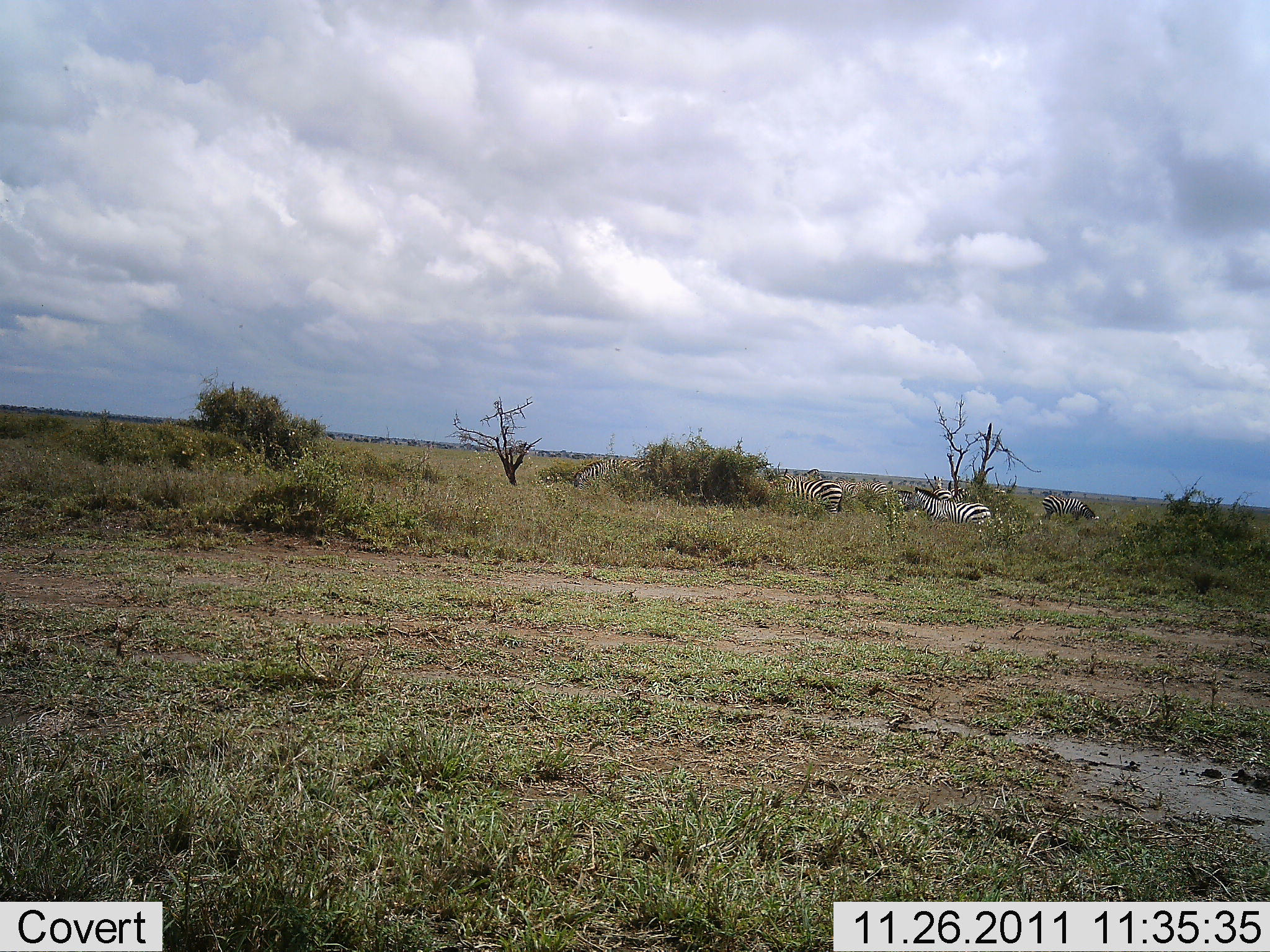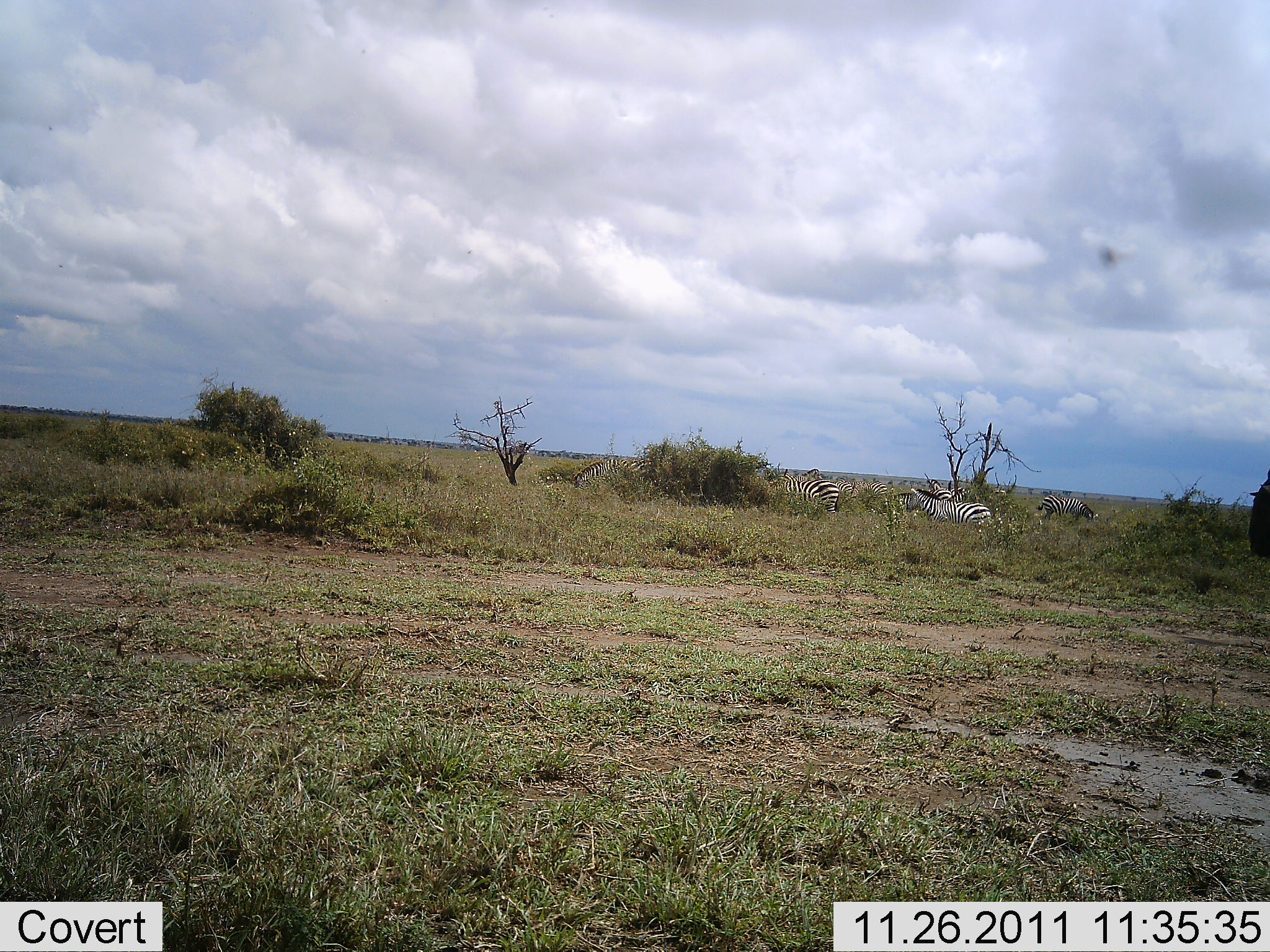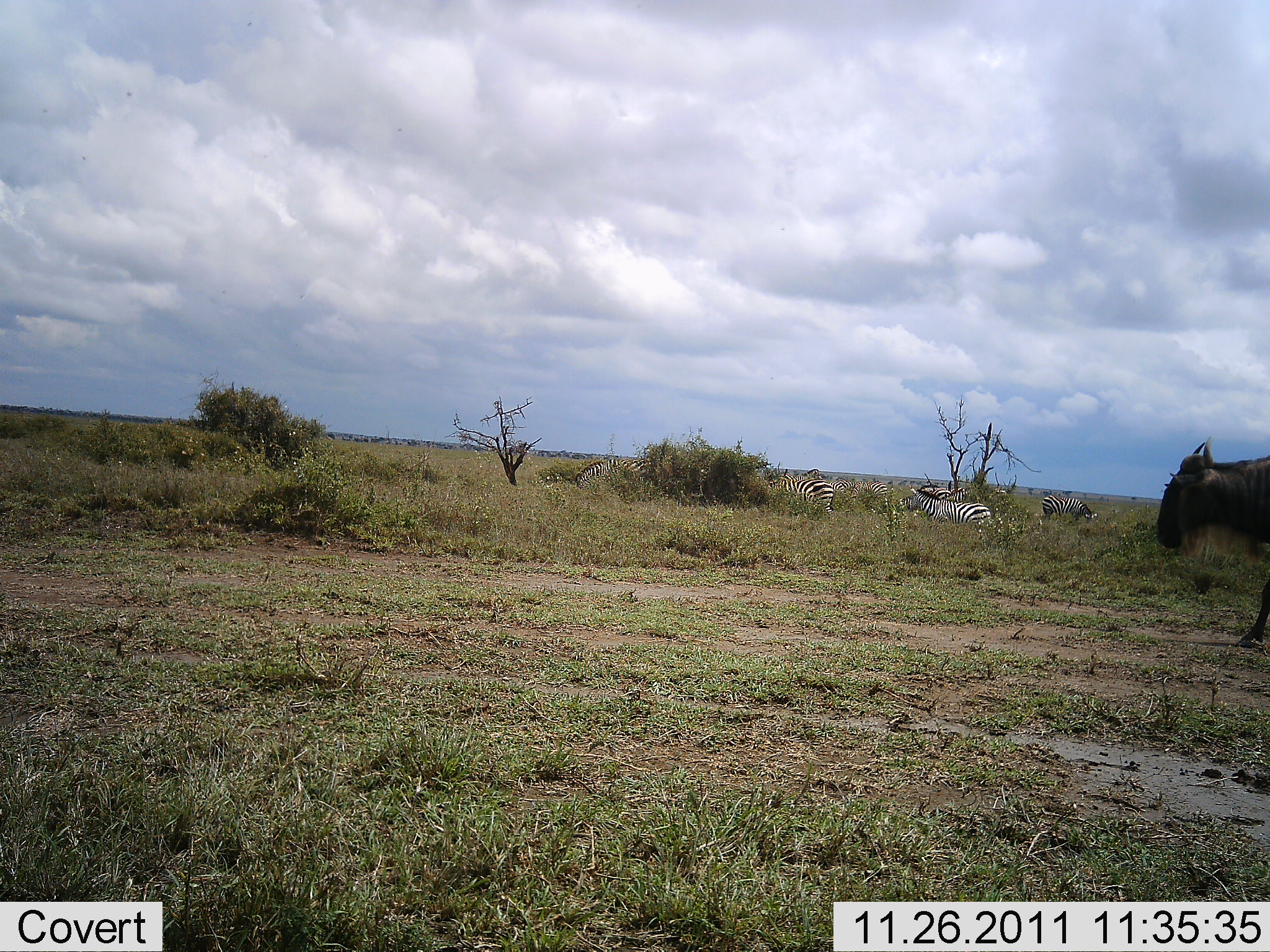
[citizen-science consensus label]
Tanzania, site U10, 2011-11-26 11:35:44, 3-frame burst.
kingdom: Animalia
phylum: Chordata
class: Mammalia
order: Artiodactyla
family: Bovidae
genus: Connochaetes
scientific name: Connochaetes taurinus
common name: blue wildebeest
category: wildebeest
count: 1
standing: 12%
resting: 0%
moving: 94%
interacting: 0%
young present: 0%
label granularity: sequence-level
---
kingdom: Animalia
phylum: Chordata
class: Mammalia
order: Perissodactyla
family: Equidae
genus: Equus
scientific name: Equus quagga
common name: plains zebra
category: zebra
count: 4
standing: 79%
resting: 5%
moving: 5%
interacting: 0%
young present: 0%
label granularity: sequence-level